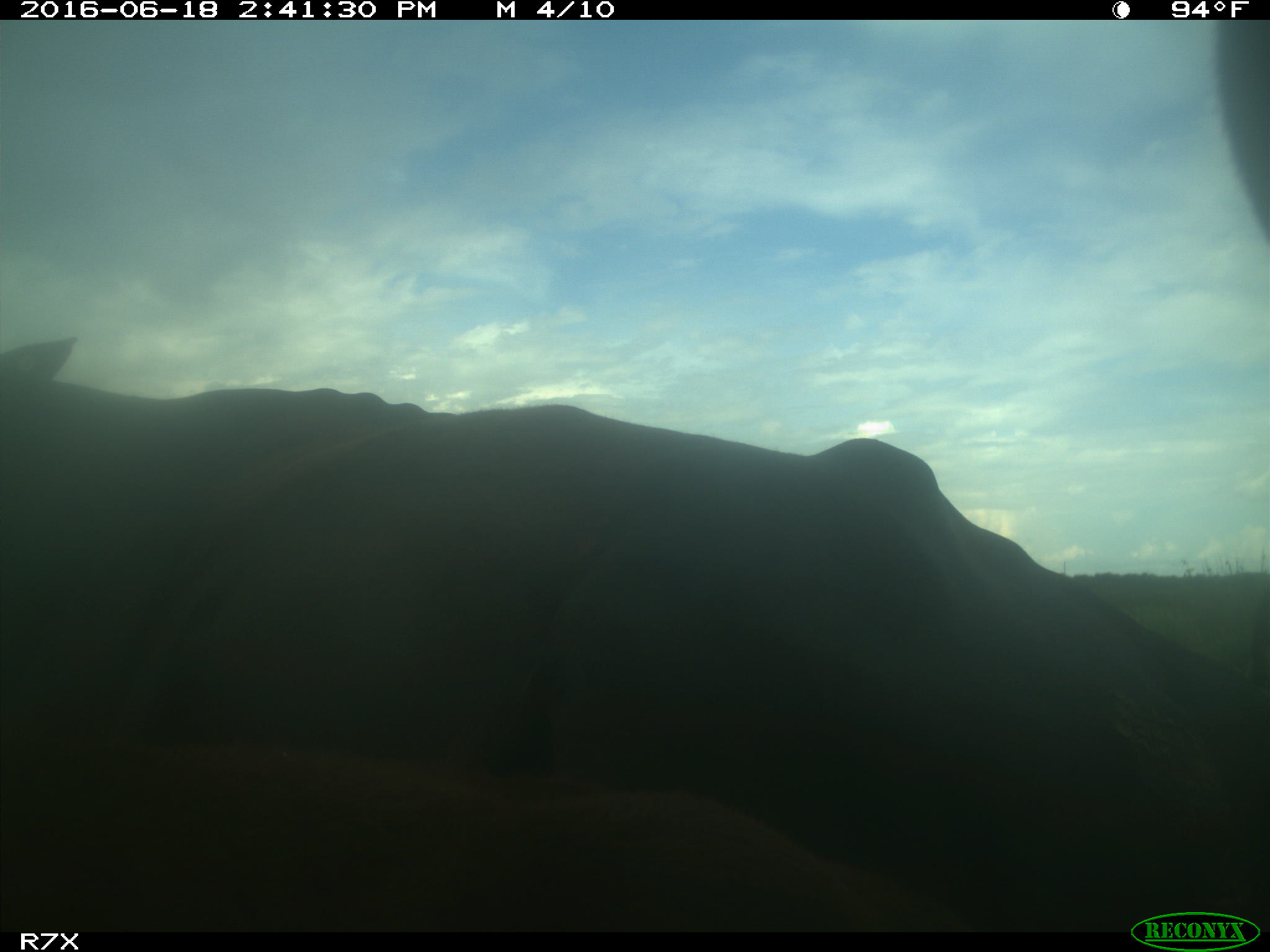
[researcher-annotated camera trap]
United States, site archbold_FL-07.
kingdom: Animalia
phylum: Chordata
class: Mammalia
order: Artiodactyla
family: Bovidae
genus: Bos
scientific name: Bos taurus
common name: domestic cow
Bos taurus (domestic cow).